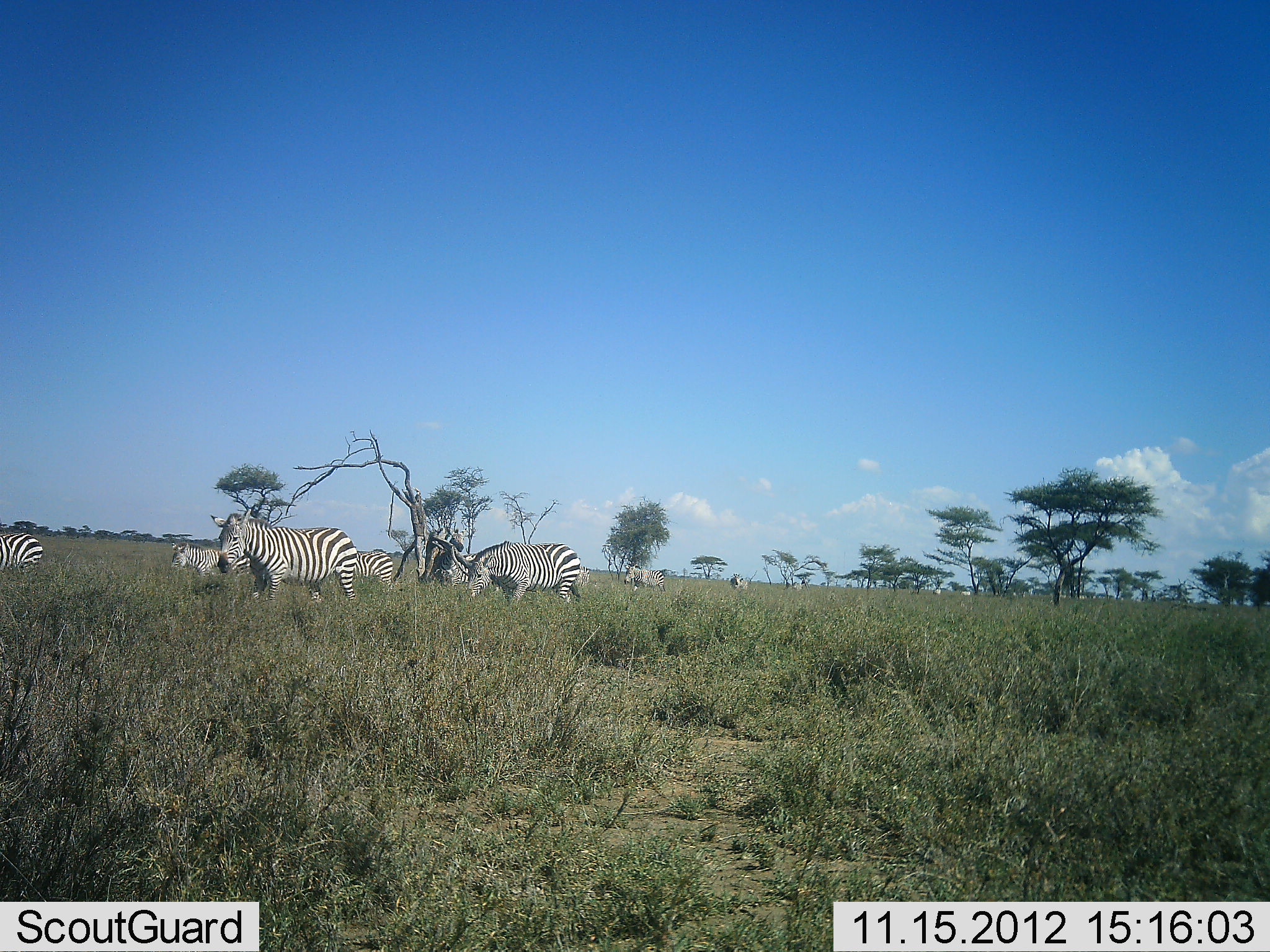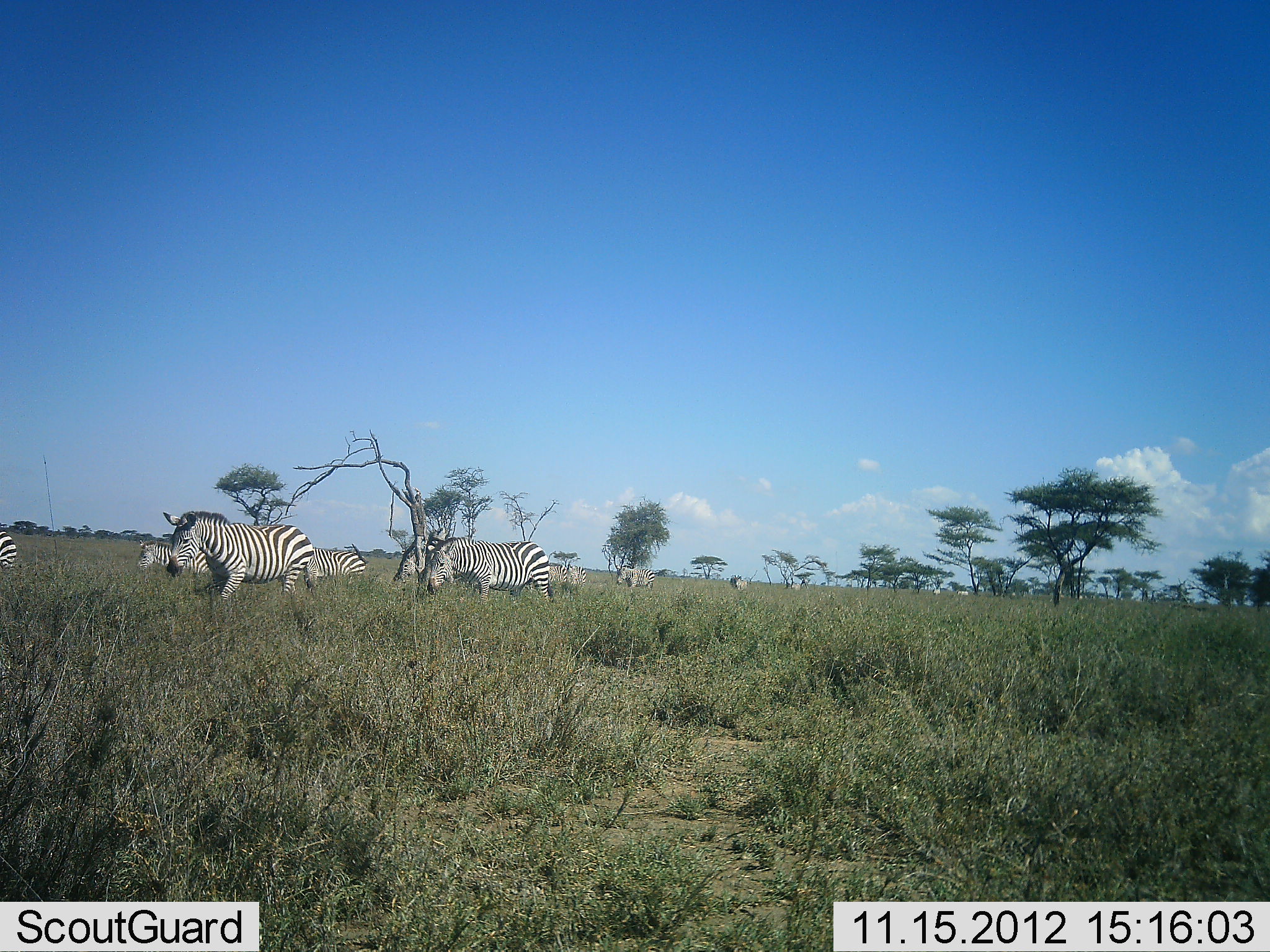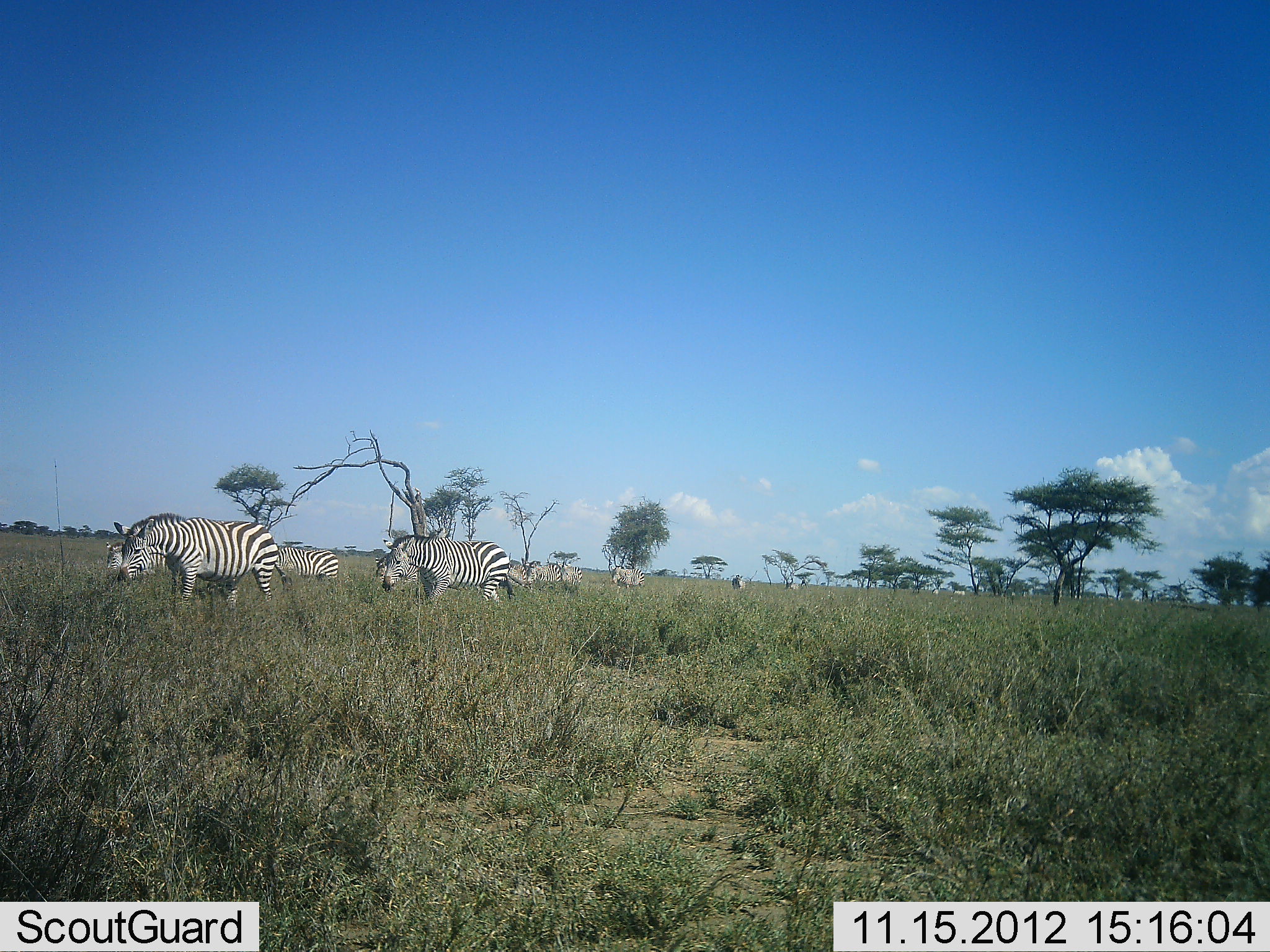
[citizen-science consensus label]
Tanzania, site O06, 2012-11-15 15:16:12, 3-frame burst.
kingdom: Animalia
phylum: Chordata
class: Mammalia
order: Perissodactyla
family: Equidae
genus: Equus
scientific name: Equus quagga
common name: plains zebra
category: zebra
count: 11-50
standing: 10%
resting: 0%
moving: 100%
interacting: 0%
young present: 0%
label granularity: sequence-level